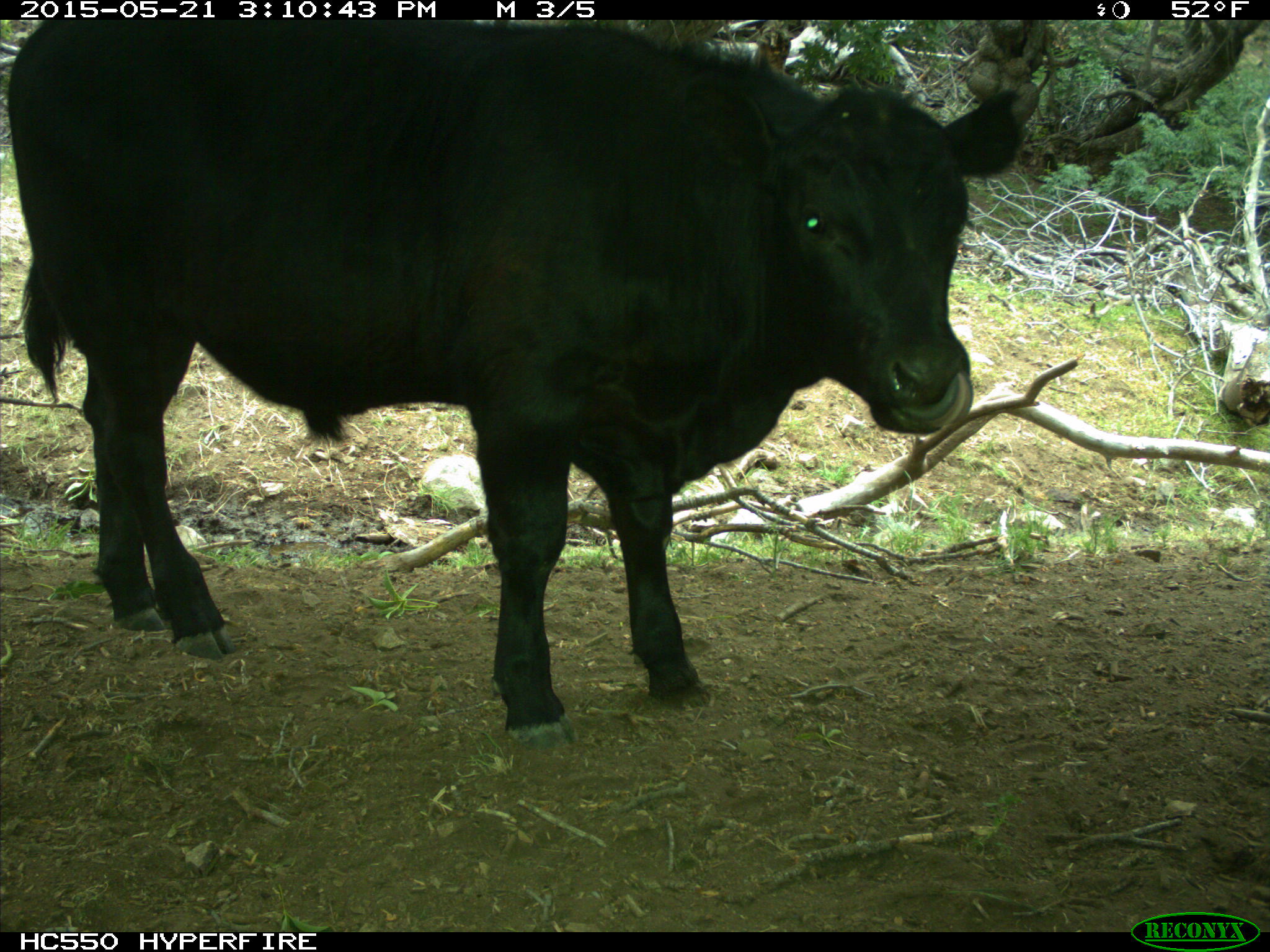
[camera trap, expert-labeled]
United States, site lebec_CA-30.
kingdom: Animalia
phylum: Chordata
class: Mammalia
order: Artiodactyla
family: Bovidae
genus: Bos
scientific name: Bos taurus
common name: domestic cow